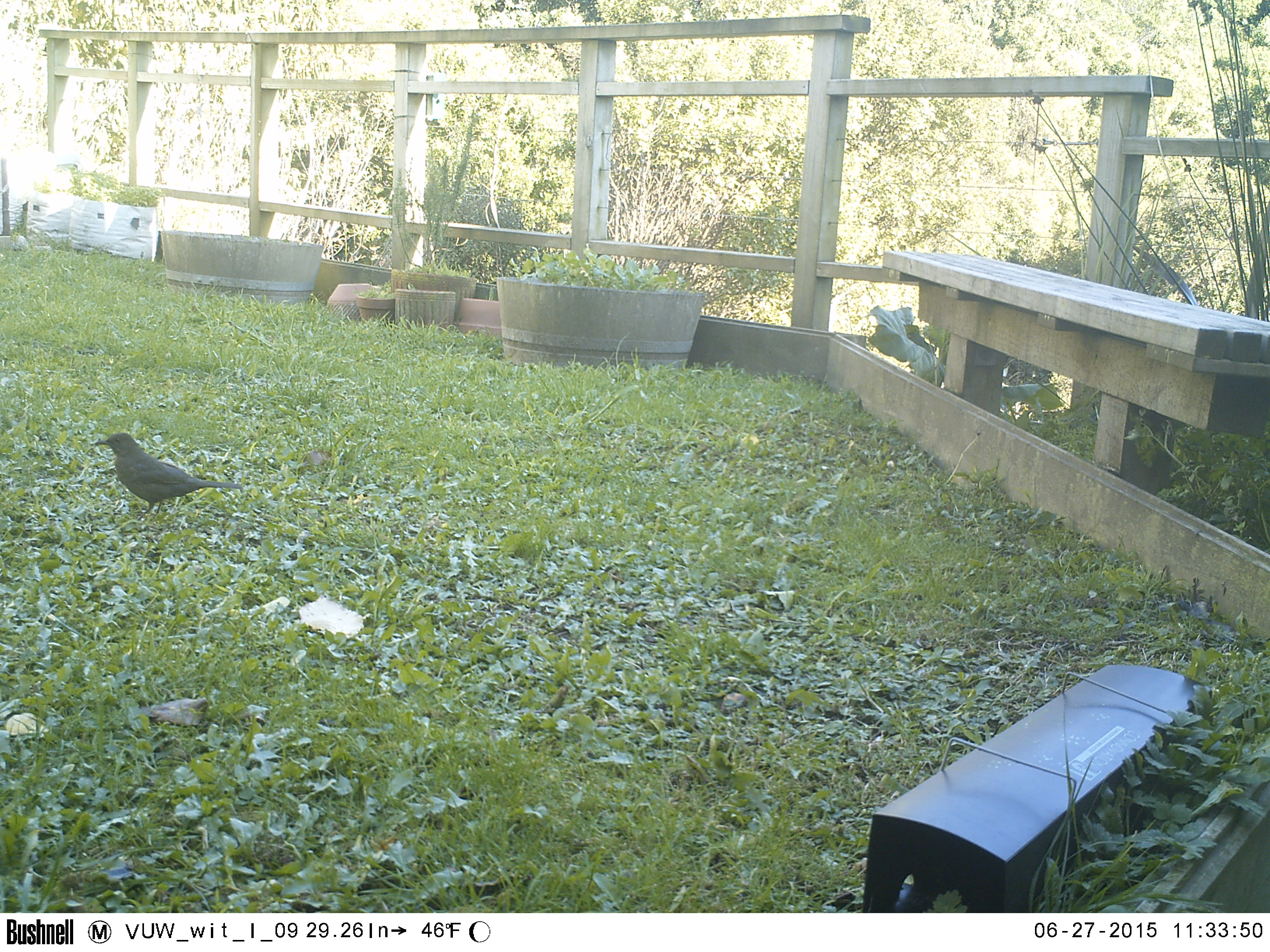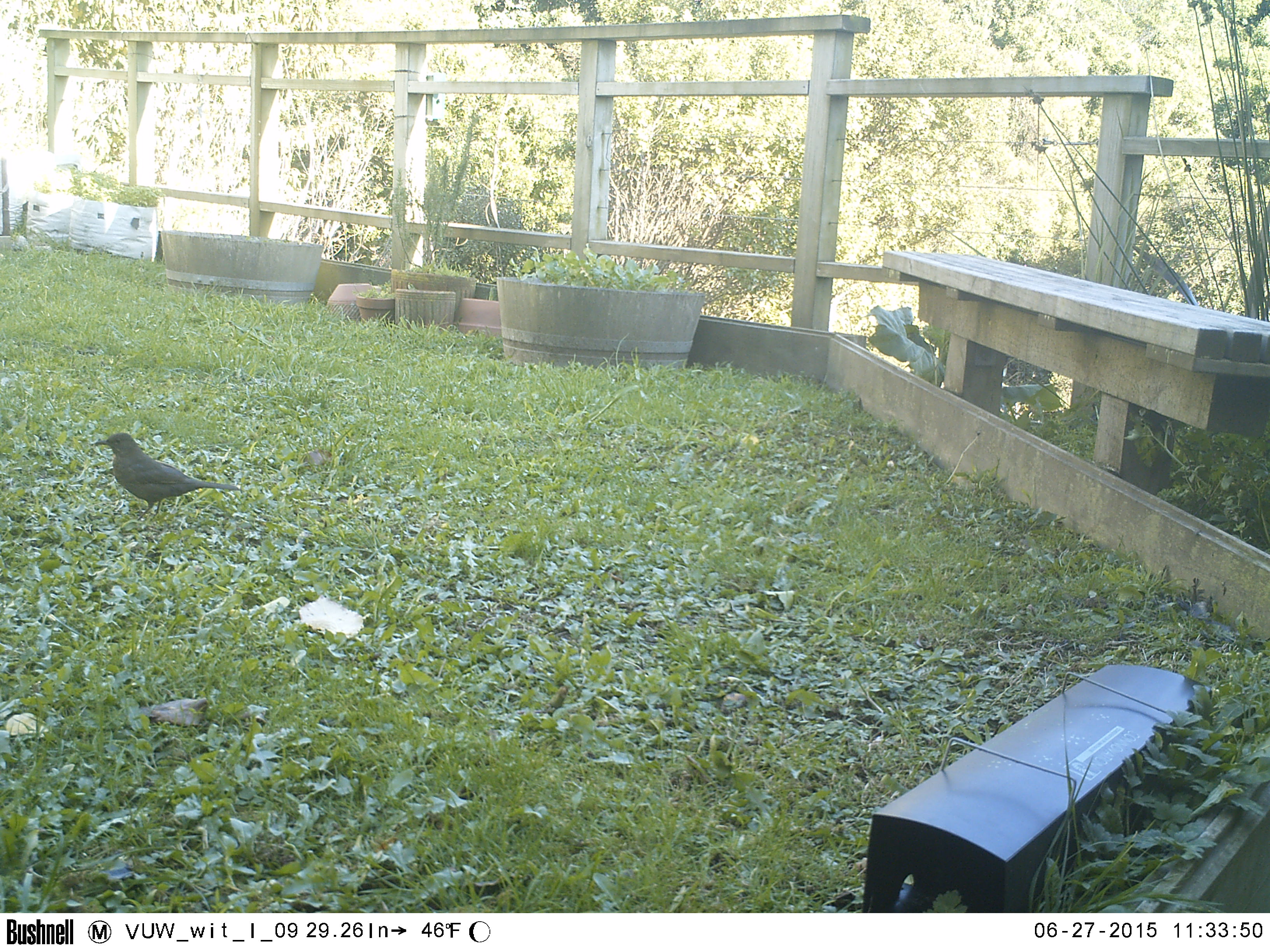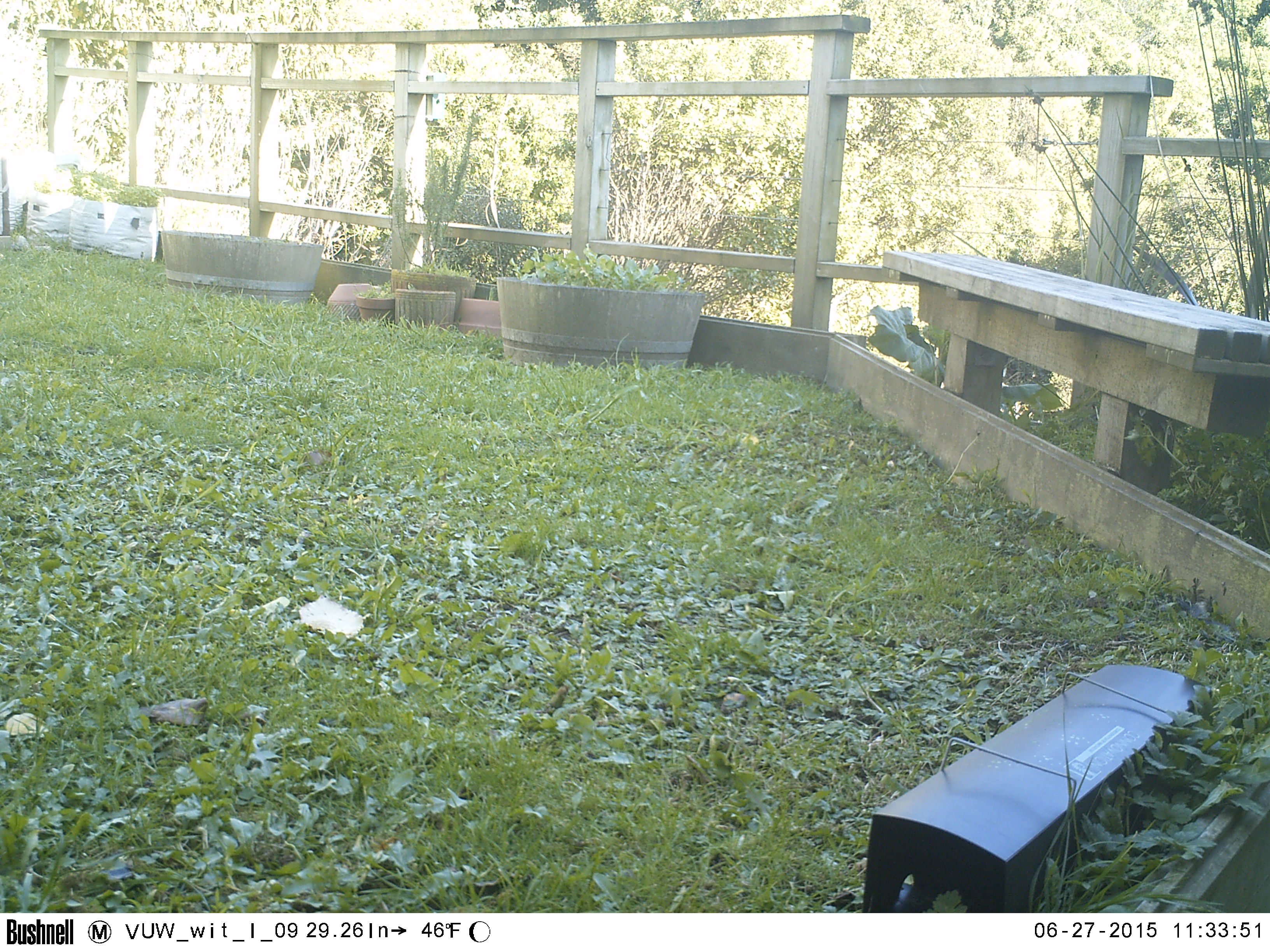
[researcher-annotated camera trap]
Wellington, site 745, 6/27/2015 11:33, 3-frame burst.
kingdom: Animalia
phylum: Chordata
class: Aves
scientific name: Aves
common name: bird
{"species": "bird (Aves)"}